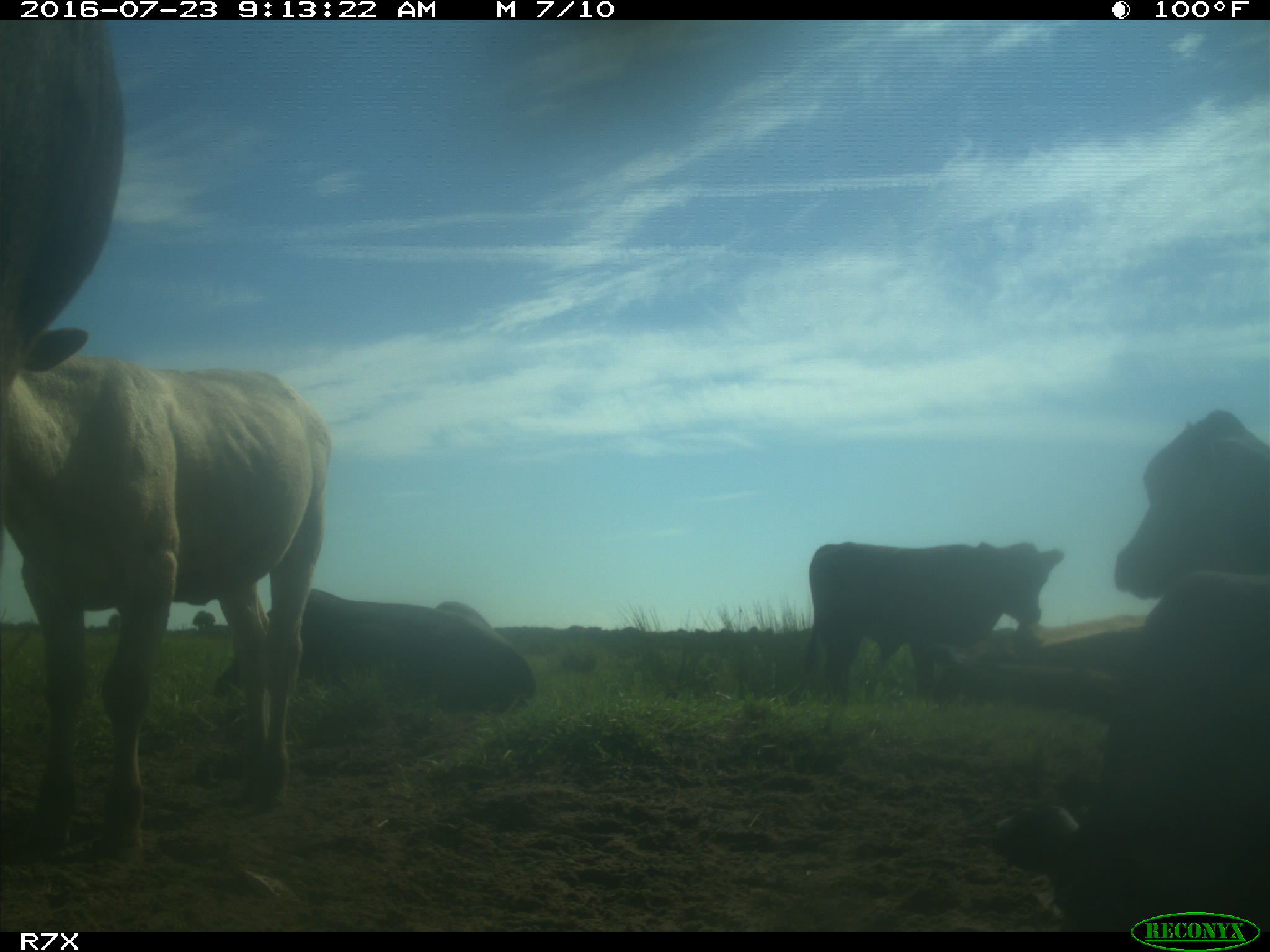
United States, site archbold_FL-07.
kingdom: Animalia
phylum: Chordata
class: Mammalia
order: Artiodactyla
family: Bovidae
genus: Bos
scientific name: Bos taurus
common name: domestic cow